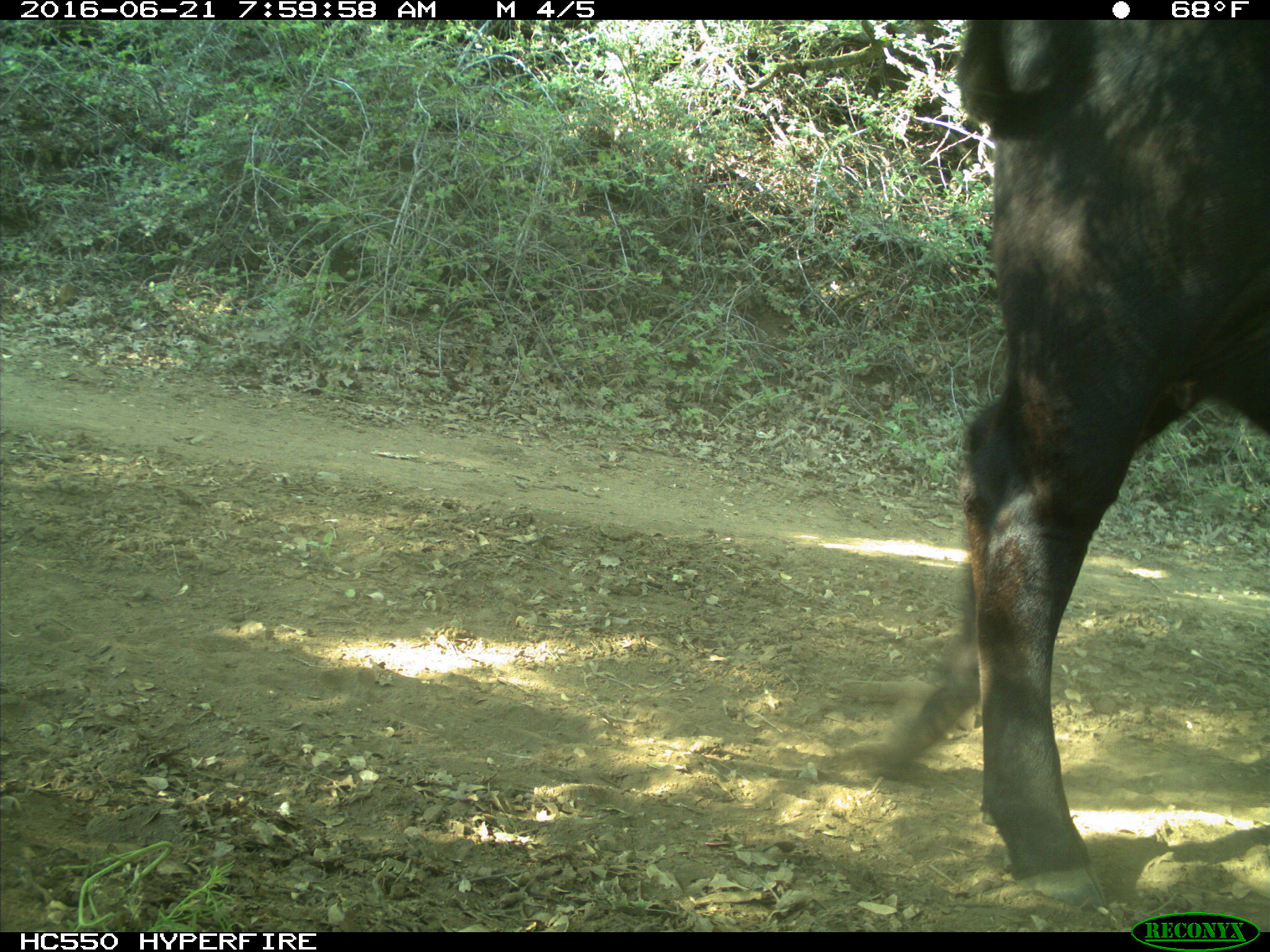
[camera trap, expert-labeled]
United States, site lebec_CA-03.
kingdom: Animalia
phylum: Chordata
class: Mammalia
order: Artiodactyla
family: Bovidae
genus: Bos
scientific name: Bos taurus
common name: domestic cow